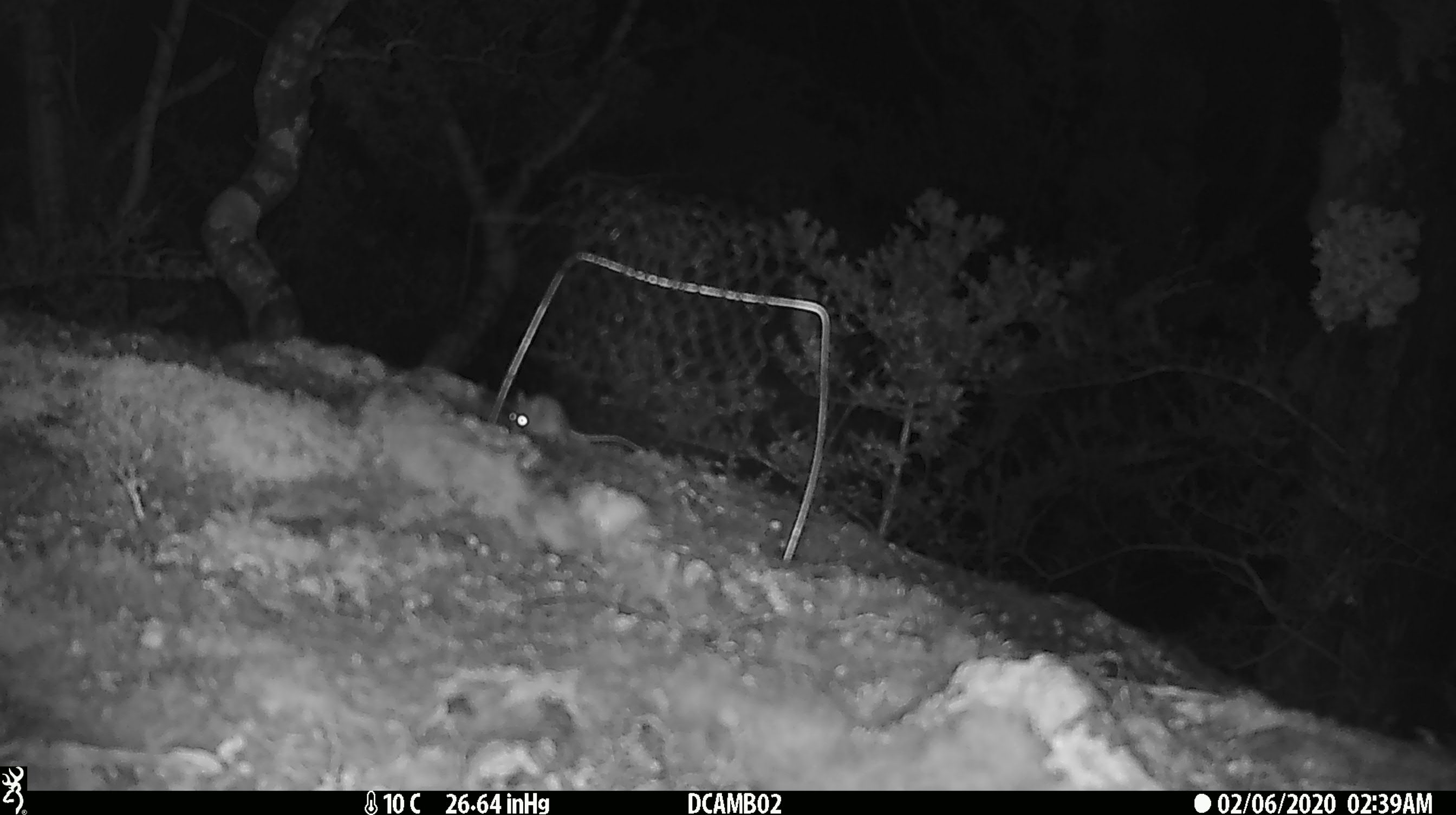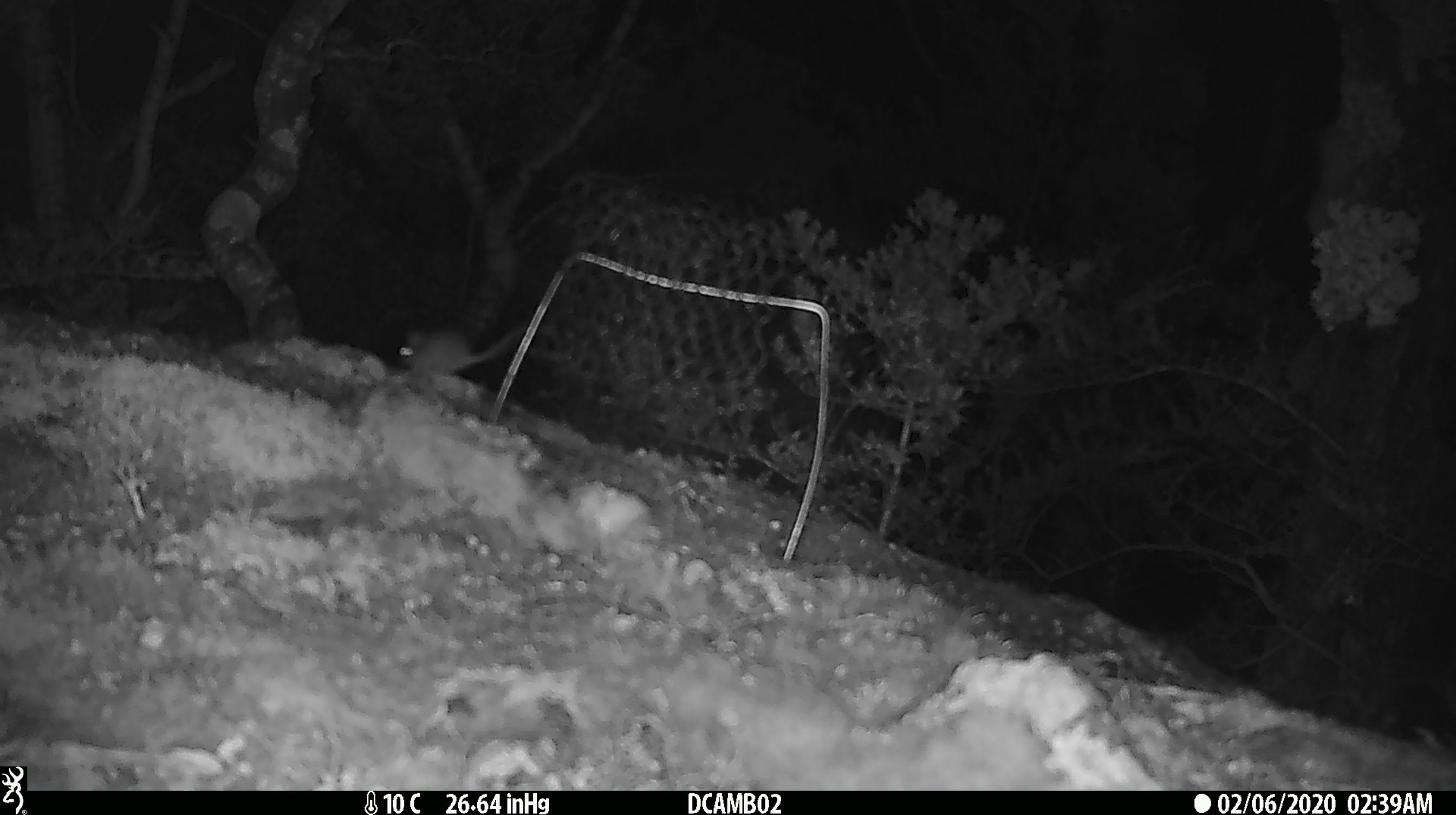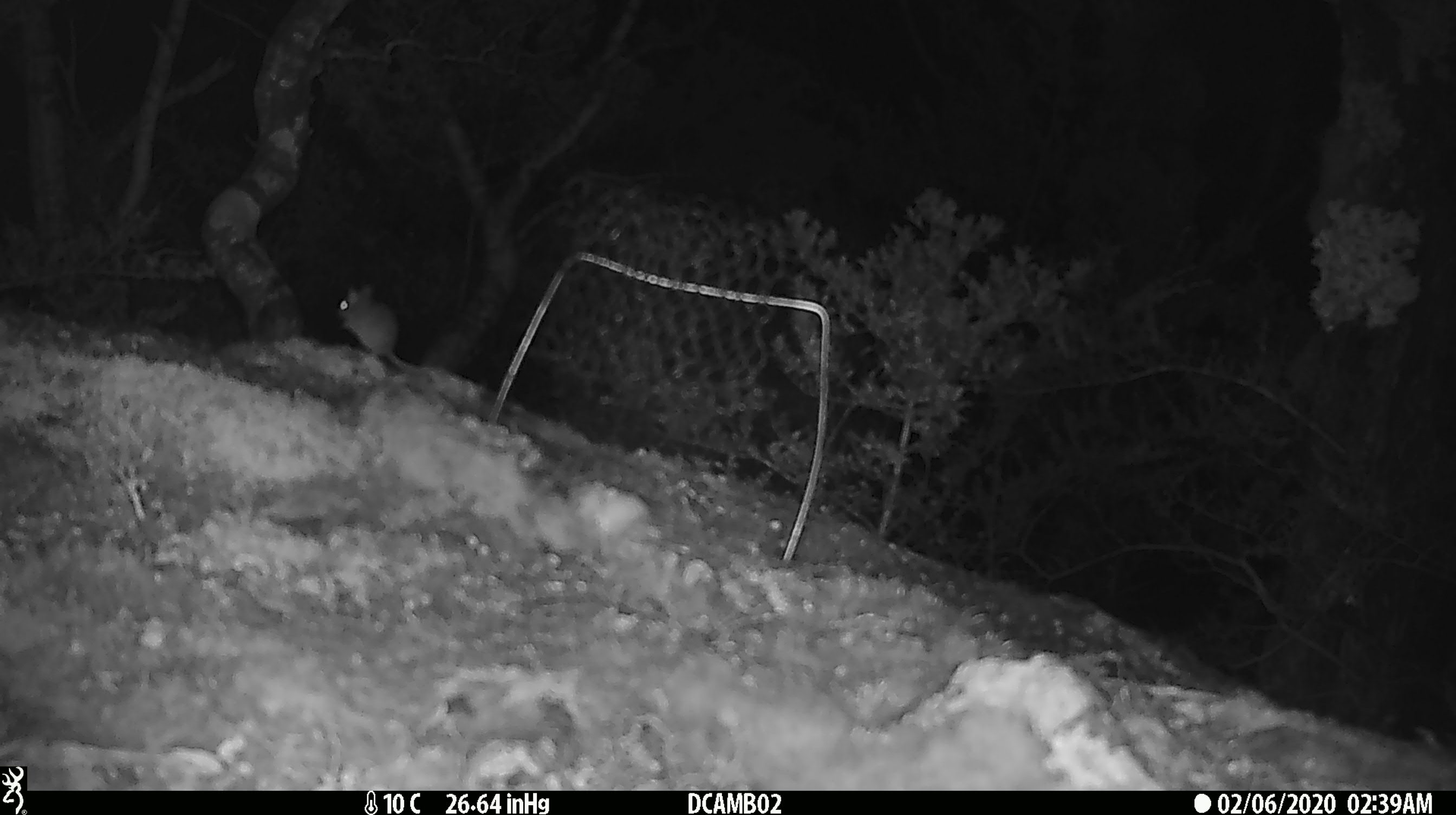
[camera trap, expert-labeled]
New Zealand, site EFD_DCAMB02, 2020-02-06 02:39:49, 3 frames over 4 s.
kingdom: Animalia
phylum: Chordata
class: Mammalia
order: Rodentia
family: Muridae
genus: Mus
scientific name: Mus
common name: mouse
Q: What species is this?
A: Mouse (Mus).